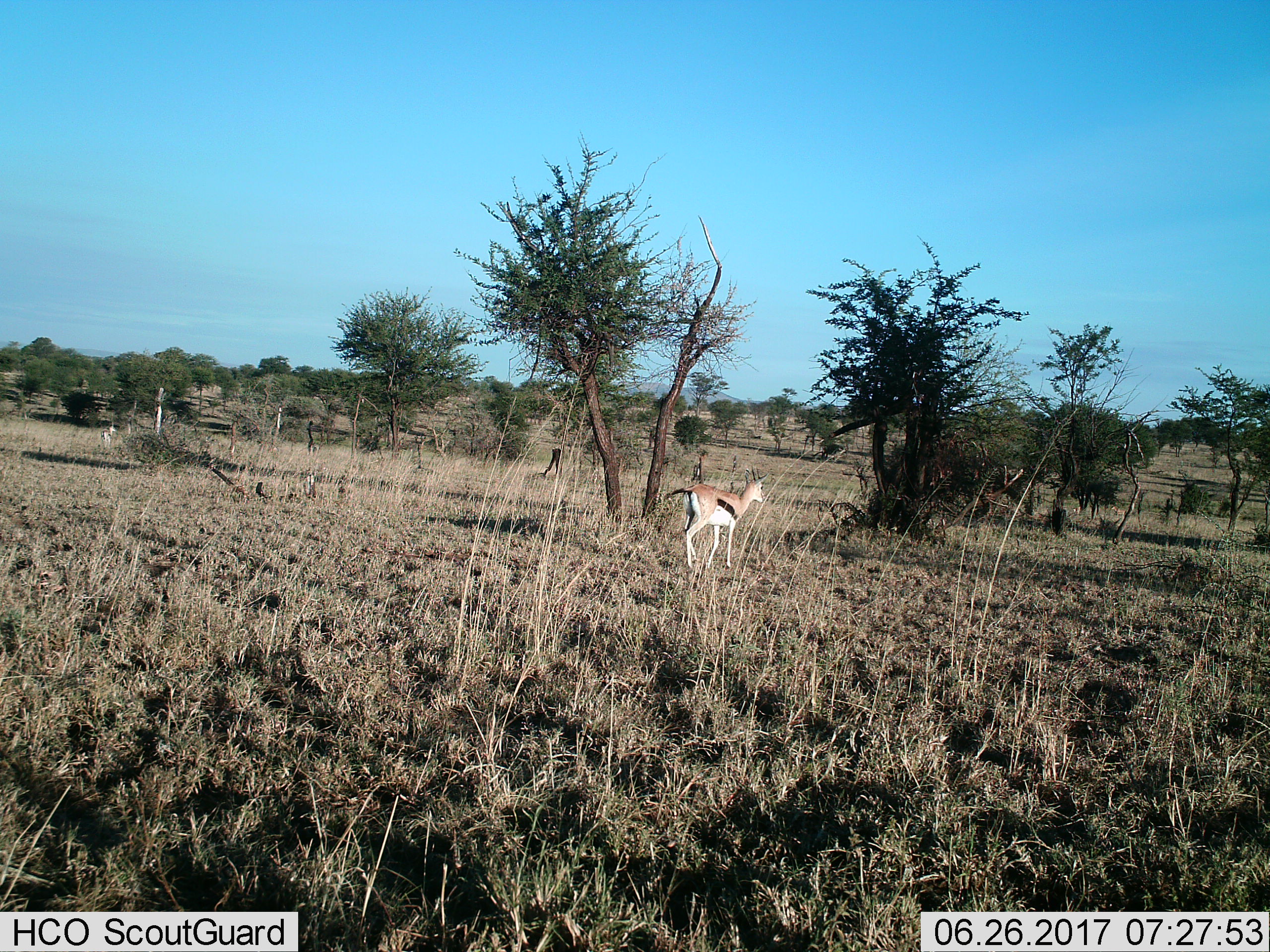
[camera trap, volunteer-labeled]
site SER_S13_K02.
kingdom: Animalia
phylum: Chordata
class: Mammalia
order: Artiodactyla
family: Bovidae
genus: Eudorcas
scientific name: Eudorcas thomsonii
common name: thomson's gazelle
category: gazellethomsons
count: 1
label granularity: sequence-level